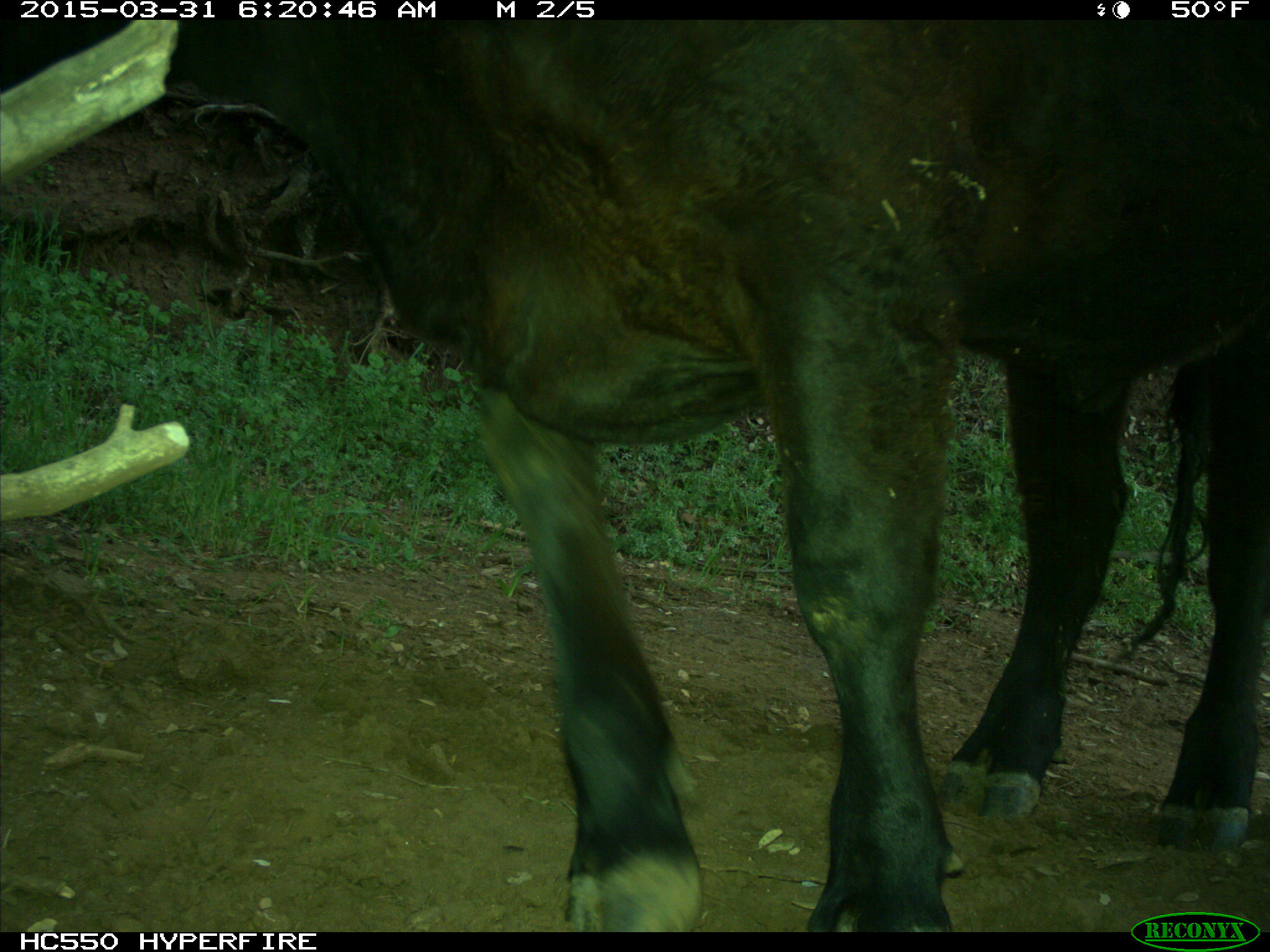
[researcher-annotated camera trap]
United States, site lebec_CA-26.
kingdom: Animalia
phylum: Chordata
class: Mammalia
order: Artiodactyla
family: Bovidae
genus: Bos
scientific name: Bos taurus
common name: domestic cow